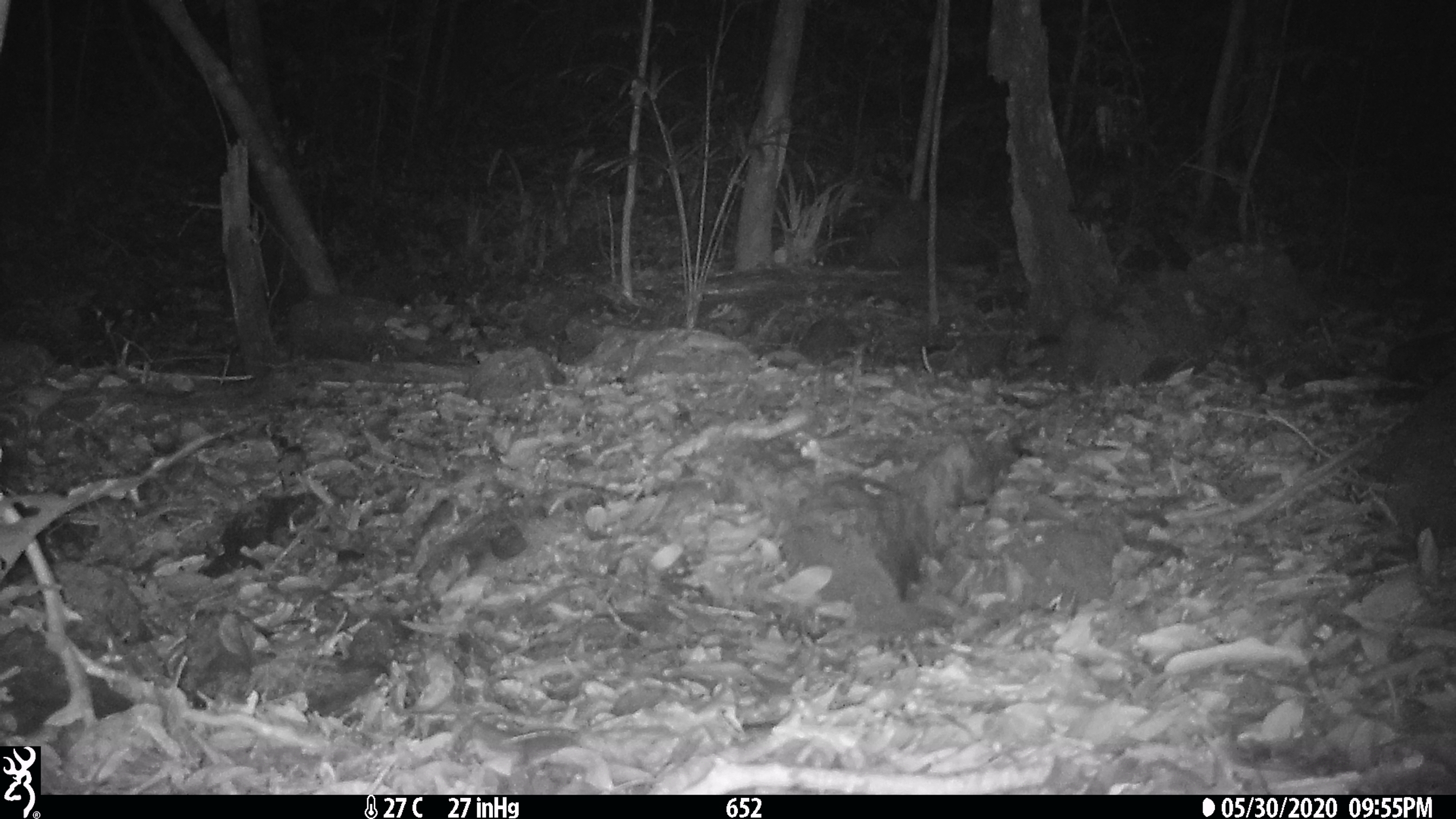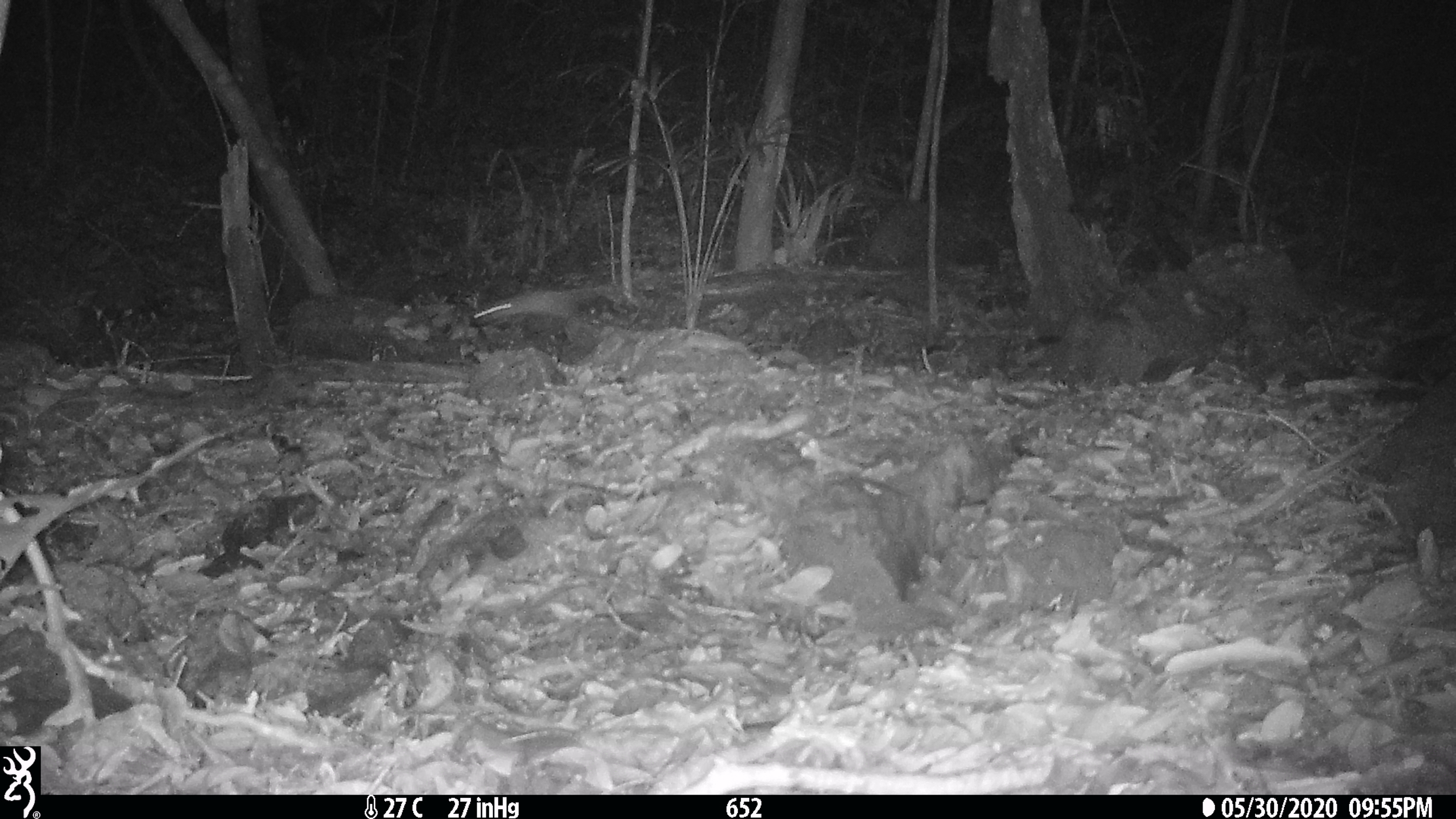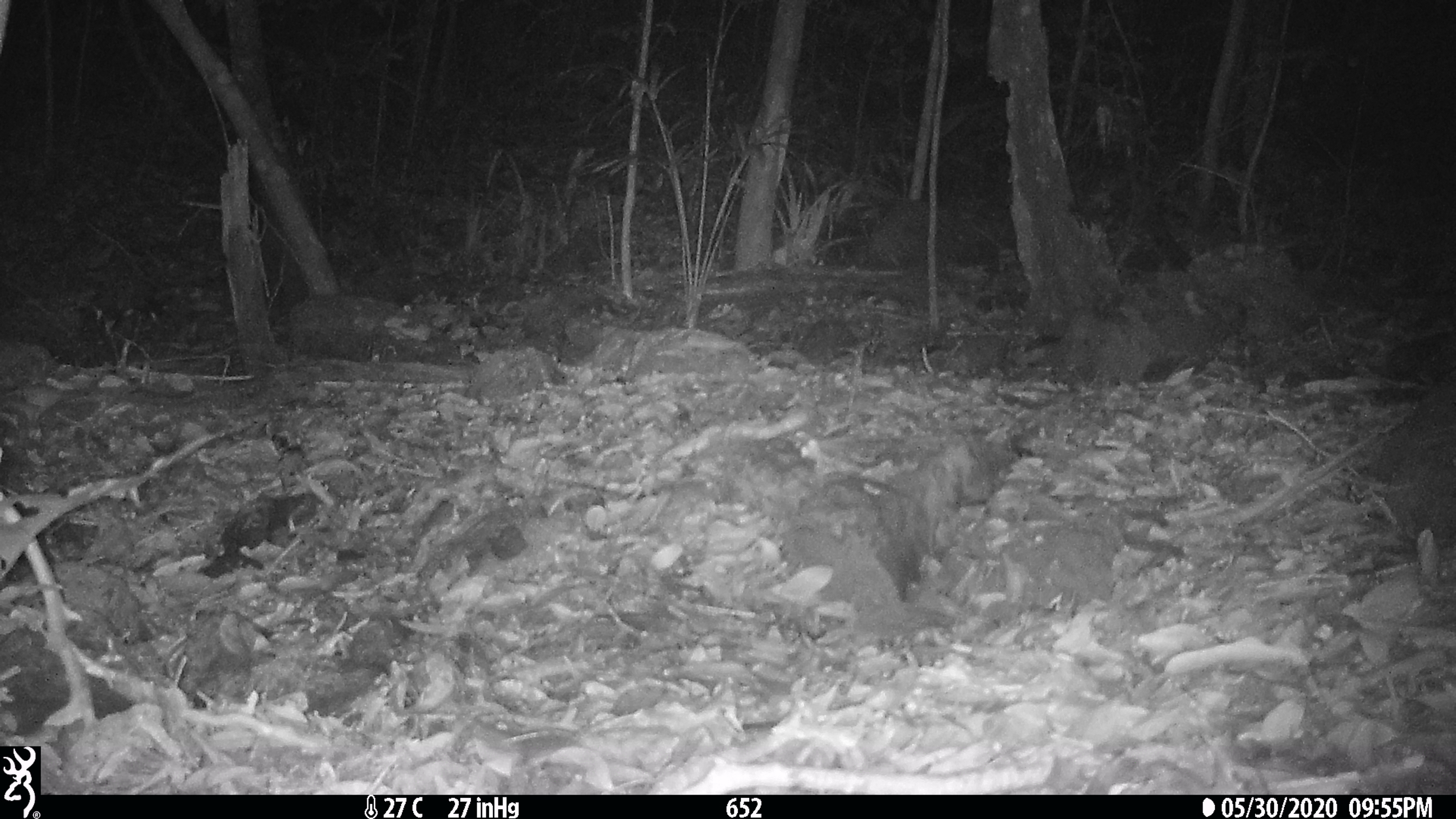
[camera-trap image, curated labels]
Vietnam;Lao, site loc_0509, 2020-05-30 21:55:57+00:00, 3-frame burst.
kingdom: Animalia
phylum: Chordata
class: Mammalia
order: Rodentia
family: Muridae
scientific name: Muridae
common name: old-world mice and rats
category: unidentified murid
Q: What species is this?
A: Unidentified murid (old-world mice and rats) (Muridae).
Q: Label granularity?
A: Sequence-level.